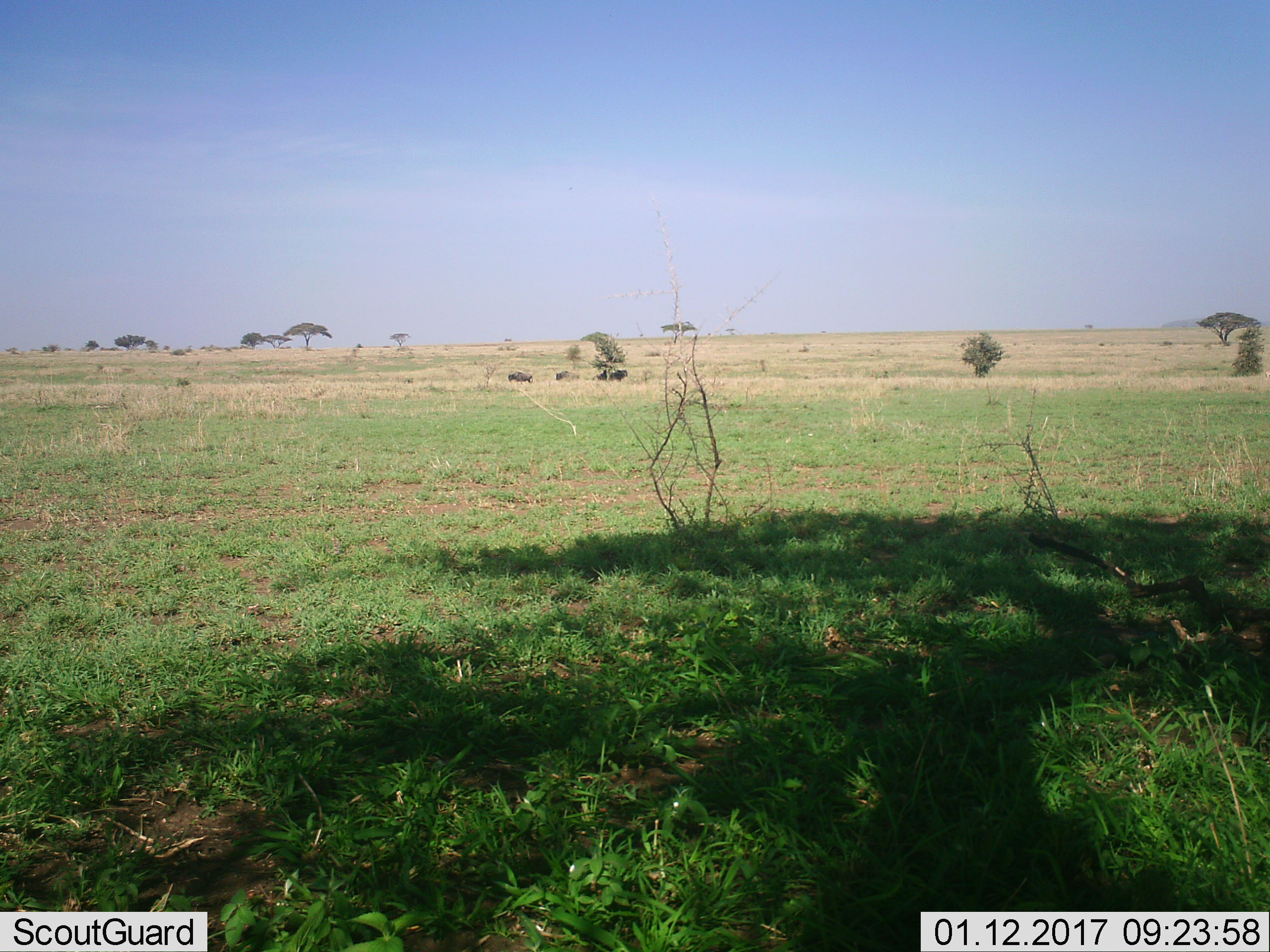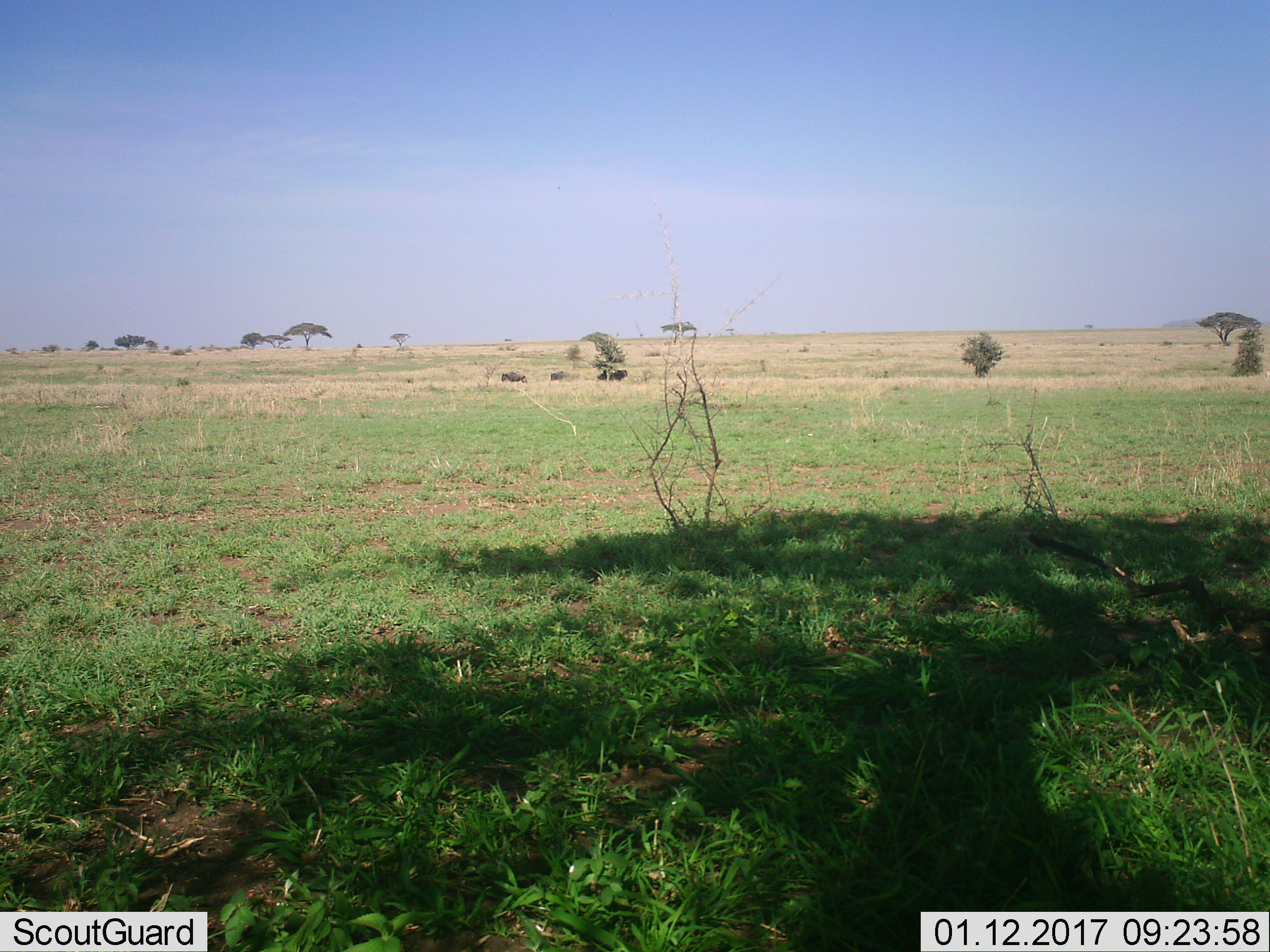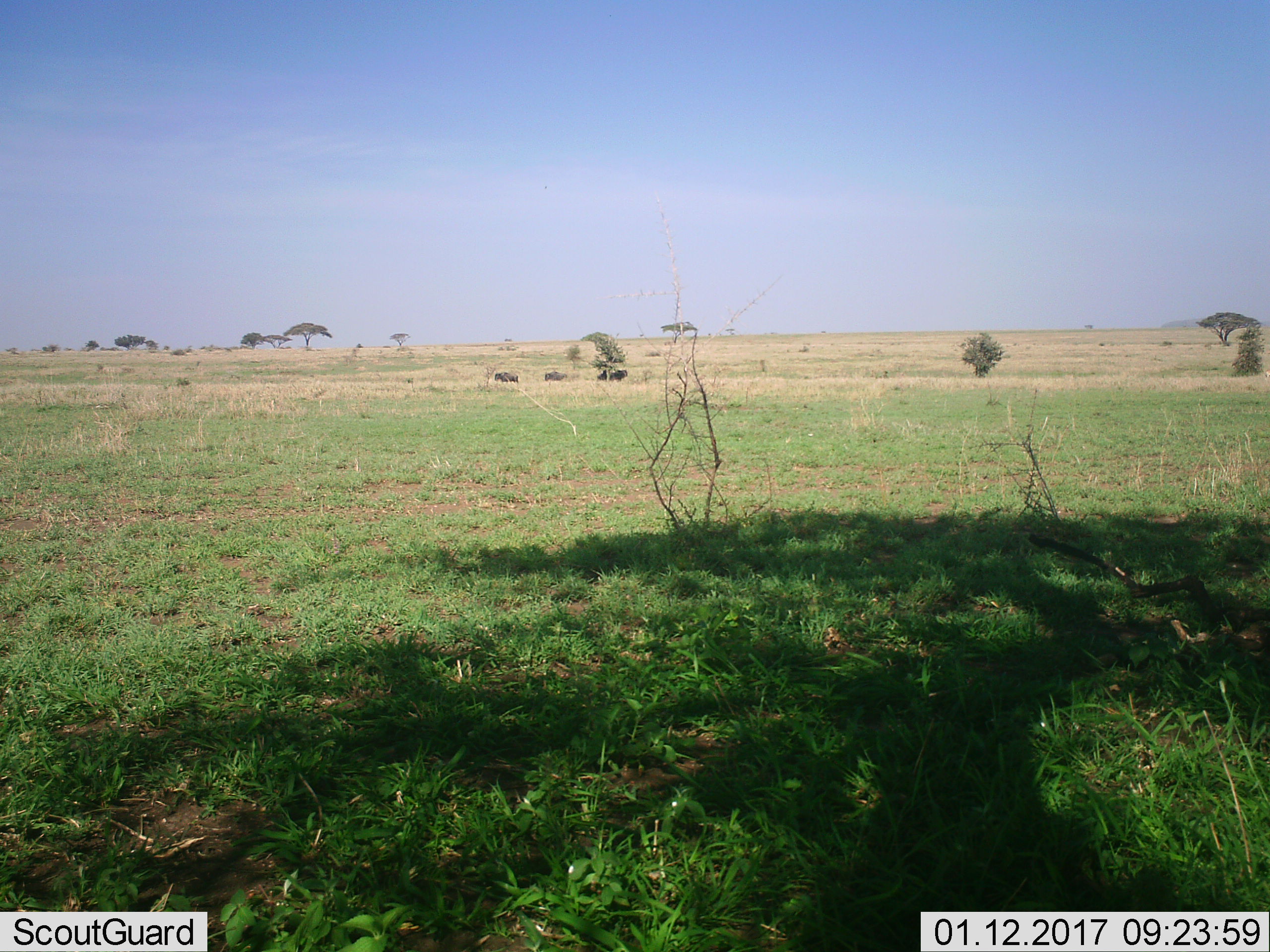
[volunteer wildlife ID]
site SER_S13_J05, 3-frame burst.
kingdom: Animalia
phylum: Chordata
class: Mammalia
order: Artiodactyla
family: Bovidae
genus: Connochaetes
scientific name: Connochaetes taurinus taurinus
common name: blue wildebeest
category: wildebeestblue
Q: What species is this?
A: Wildebeestblue (blue wildebeest) (Connochaetes taurinus taurinus).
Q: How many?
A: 3.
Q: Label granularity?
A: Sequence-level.